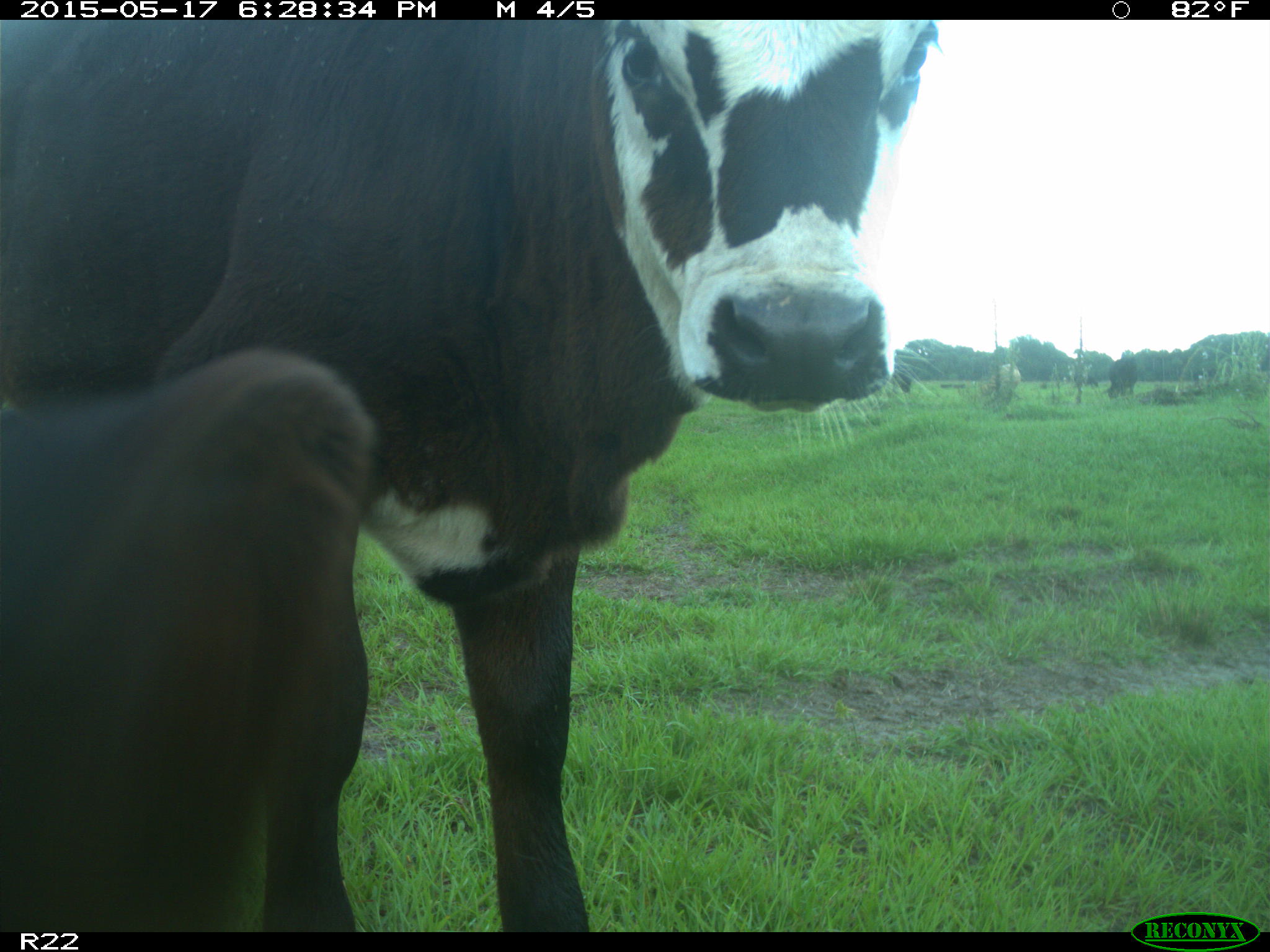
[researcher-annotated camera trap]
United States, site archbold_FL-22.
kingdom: Animalia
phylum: Chordata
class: Mammalia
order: Artiodactyla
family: Bovidae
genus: Bos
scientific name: Bos taurus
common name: domestic cow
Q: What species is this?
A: Bos taurus (domestic cow).